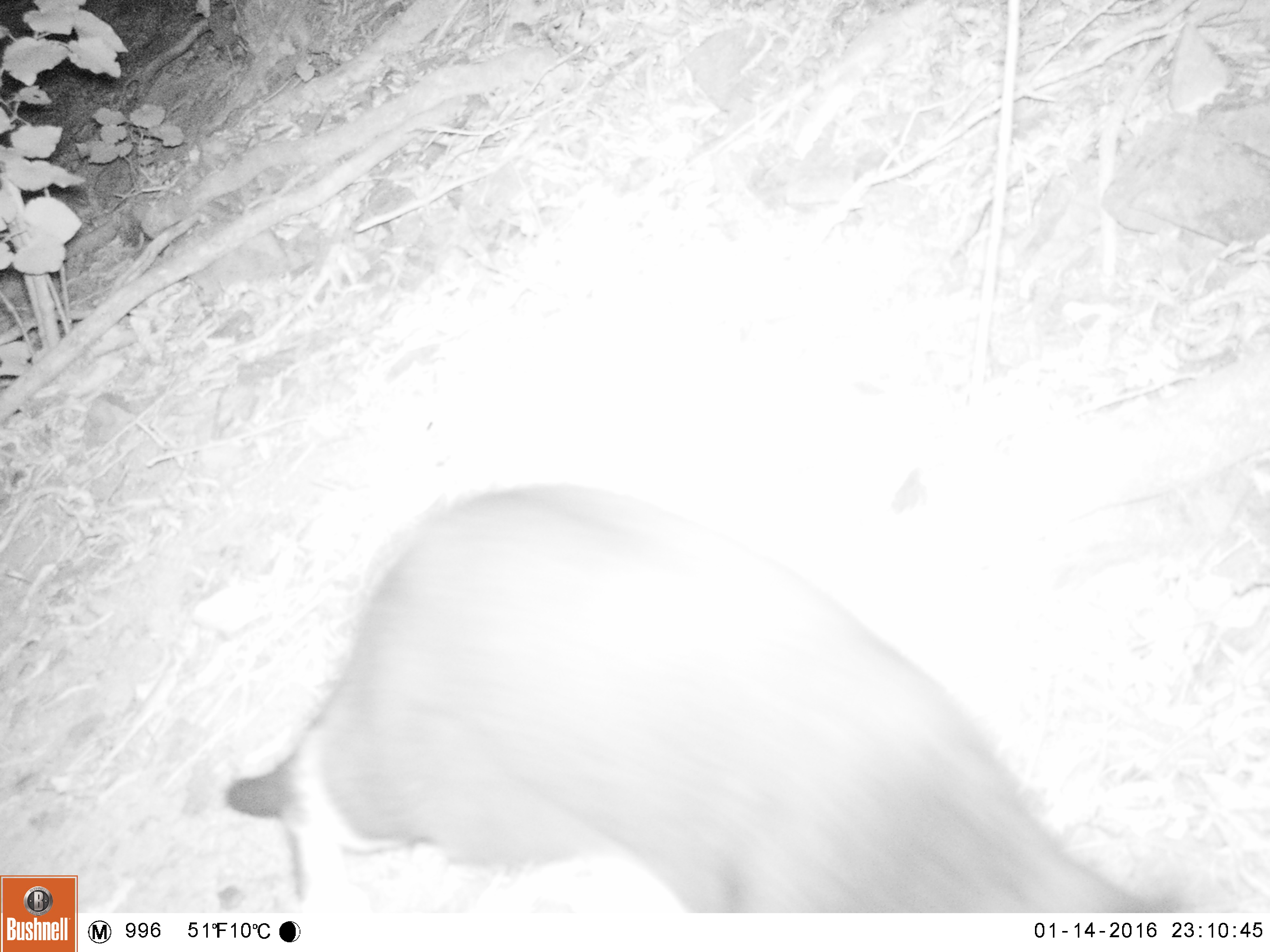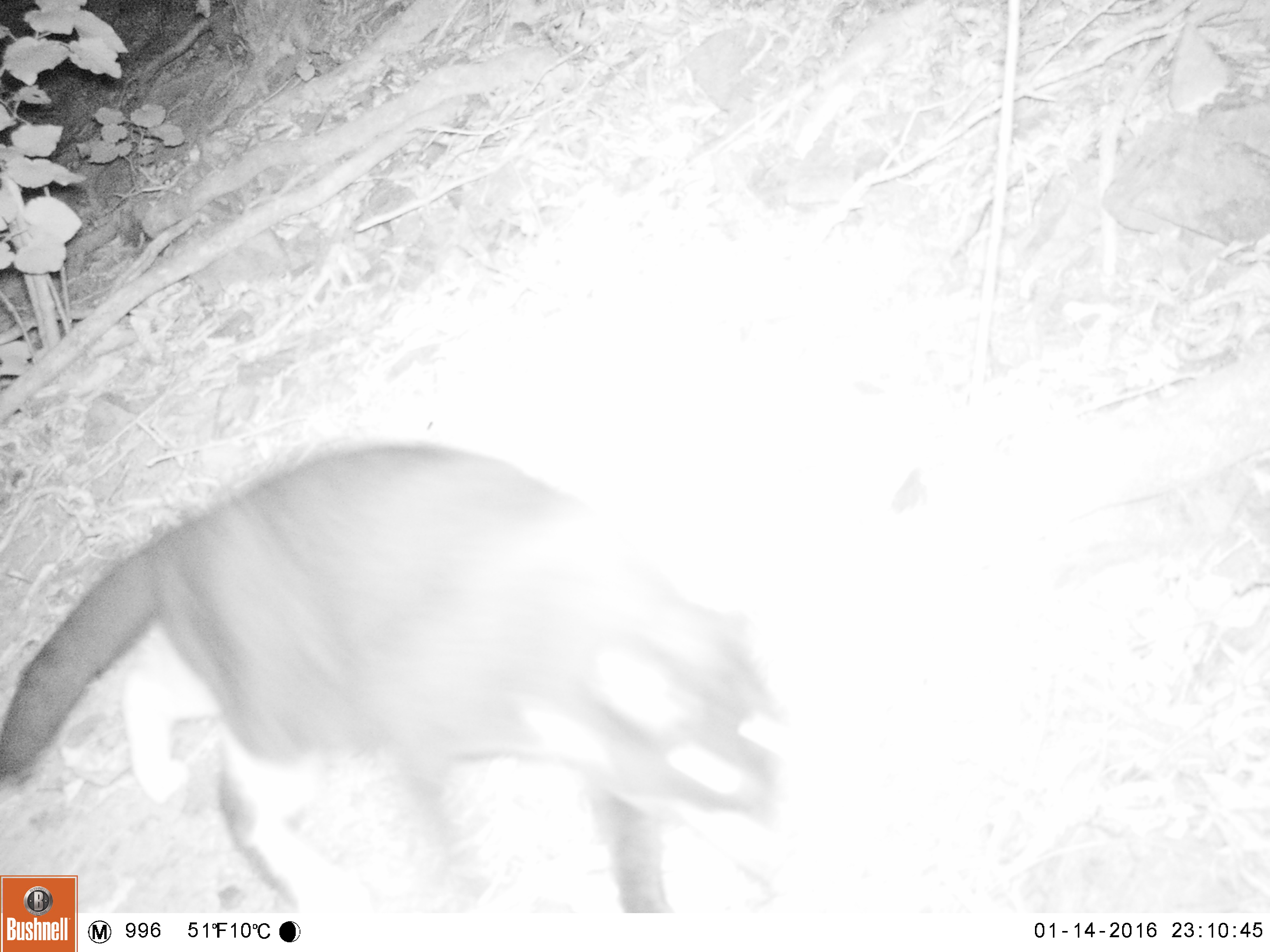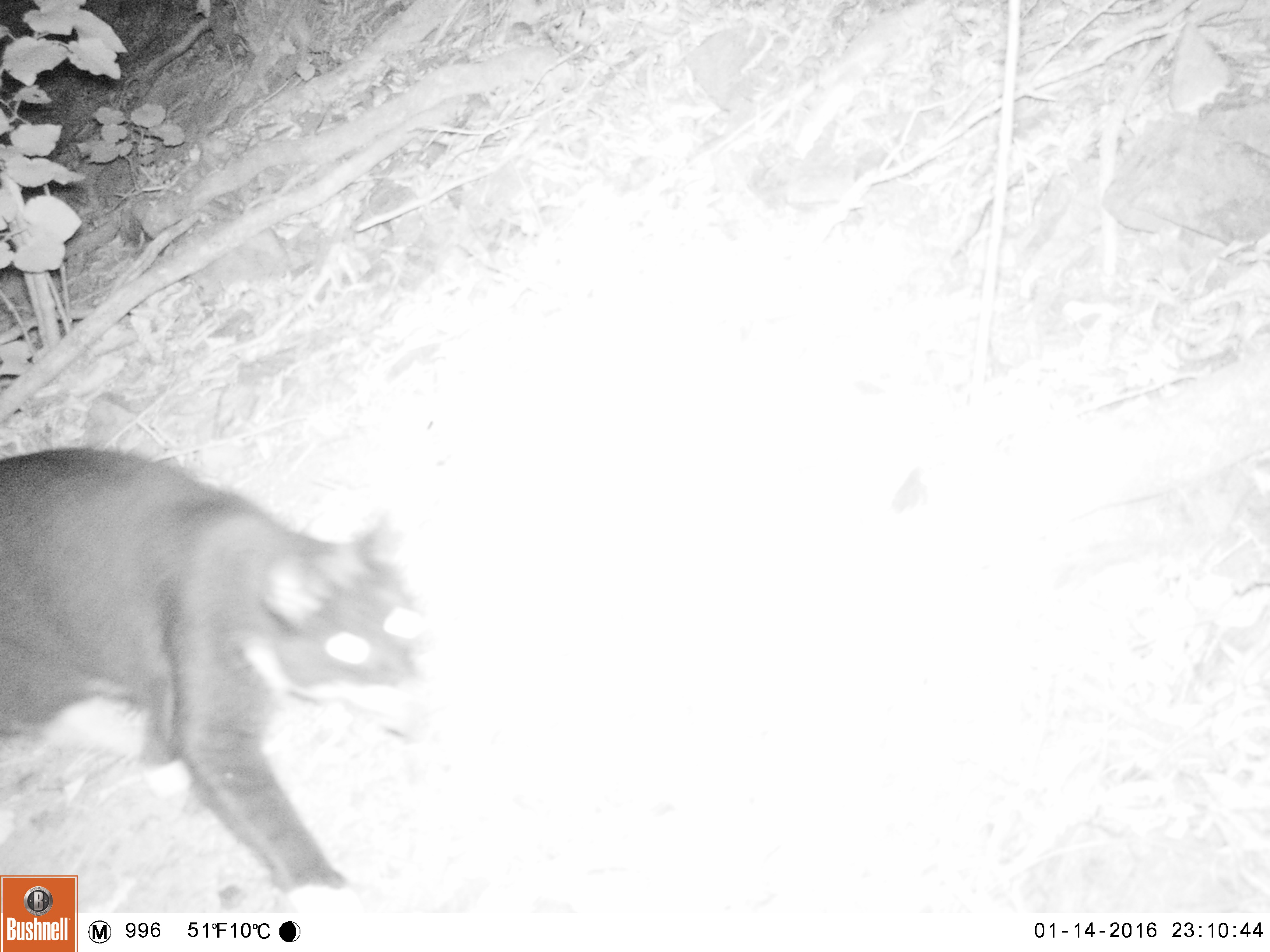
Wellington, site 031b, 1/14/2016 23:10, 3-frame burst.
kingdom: Animalia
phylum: Chordata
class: Mammalia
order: Carnivora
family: Felidae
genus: Felis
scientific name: Felis catus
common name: cat